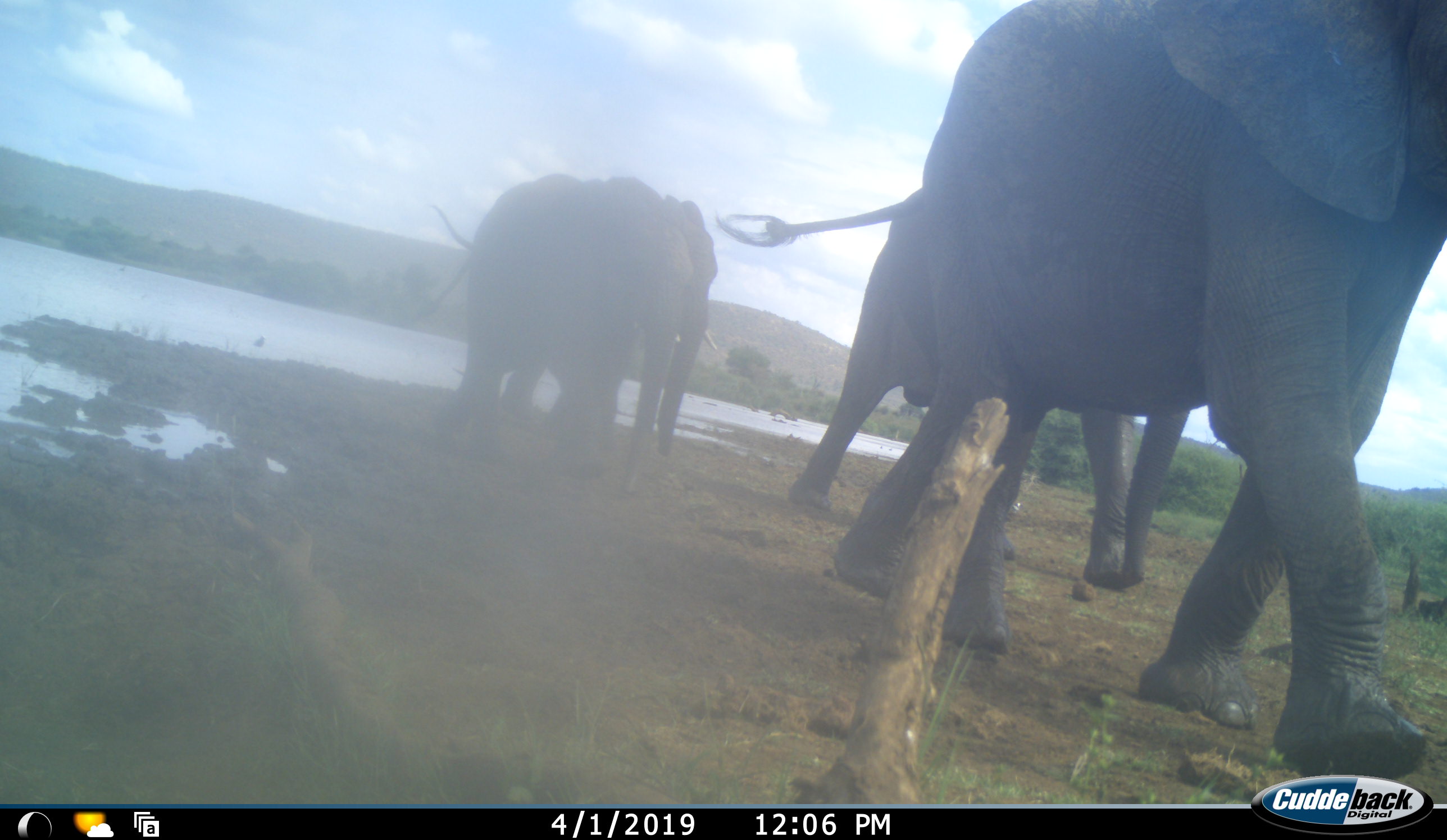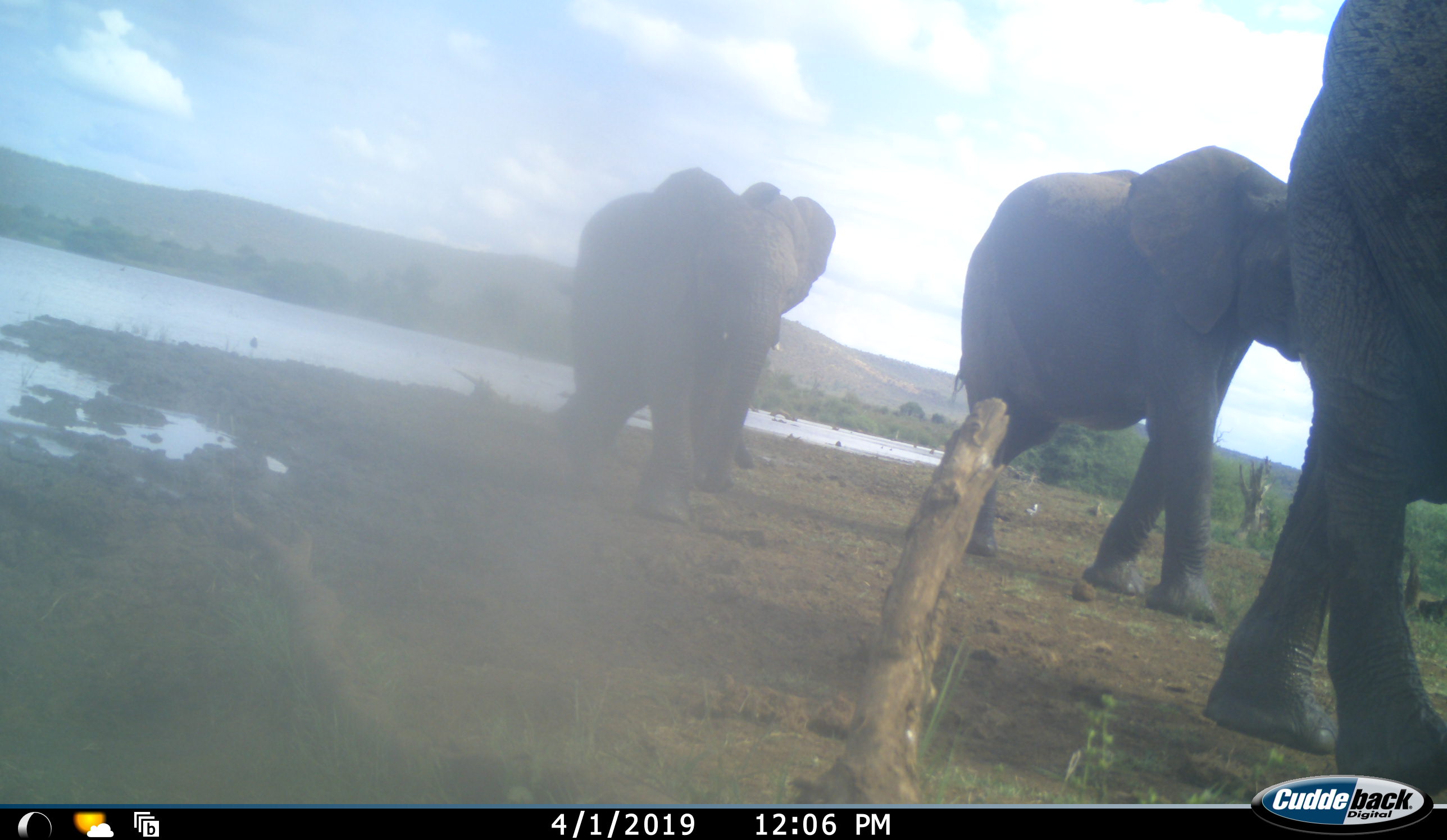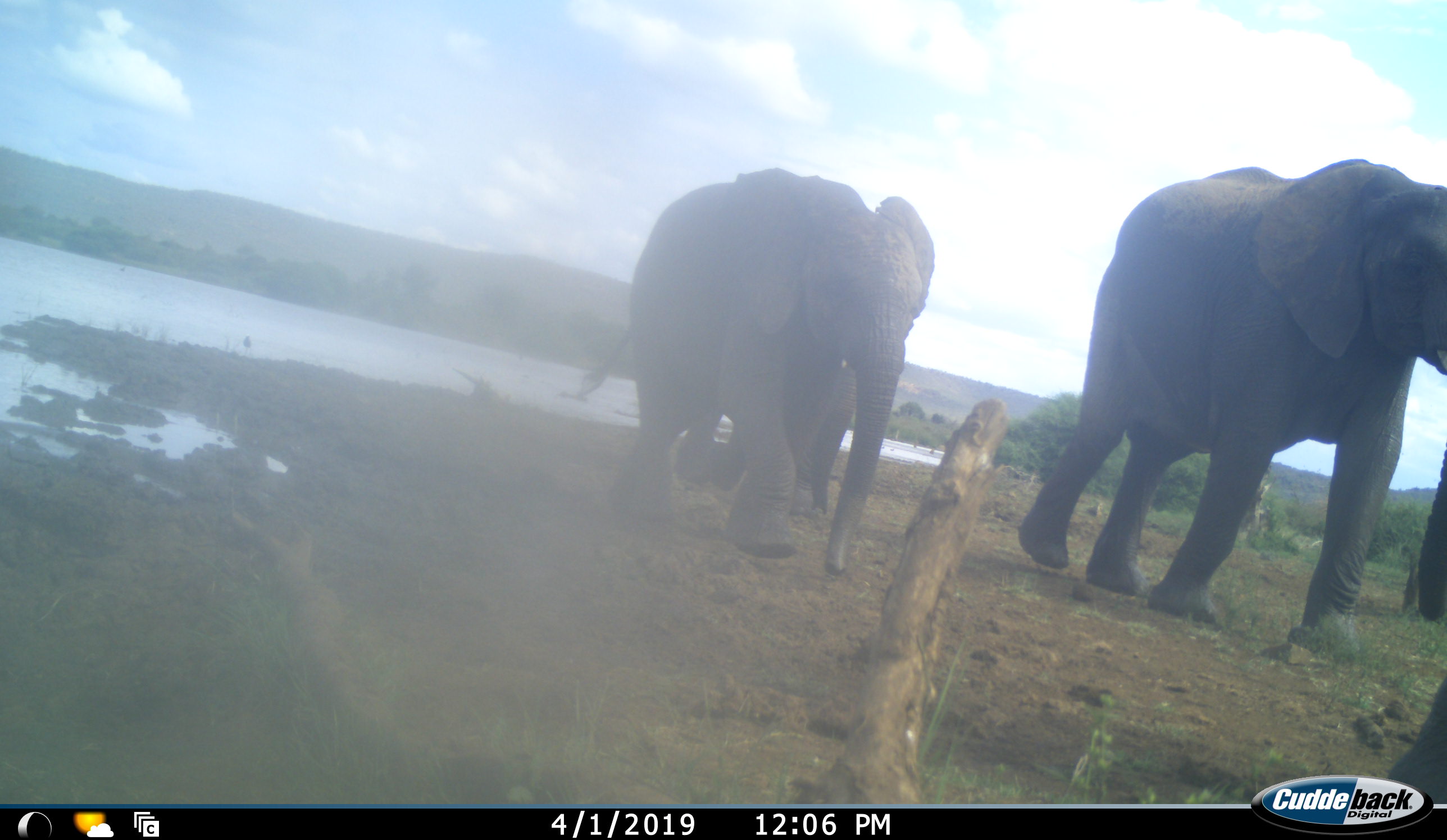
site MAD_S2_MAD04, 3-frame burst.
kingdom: Animalia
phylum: Chordata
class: Mammalia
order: Proboscidea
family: Elephantidae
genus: Loxodonta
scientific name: Loxodonta africana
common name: african bush elephant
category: elephant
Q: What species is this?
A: Elephant (african bush elephant) (Loxodonta africana).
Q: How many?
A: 4.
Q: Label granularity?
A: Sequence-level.